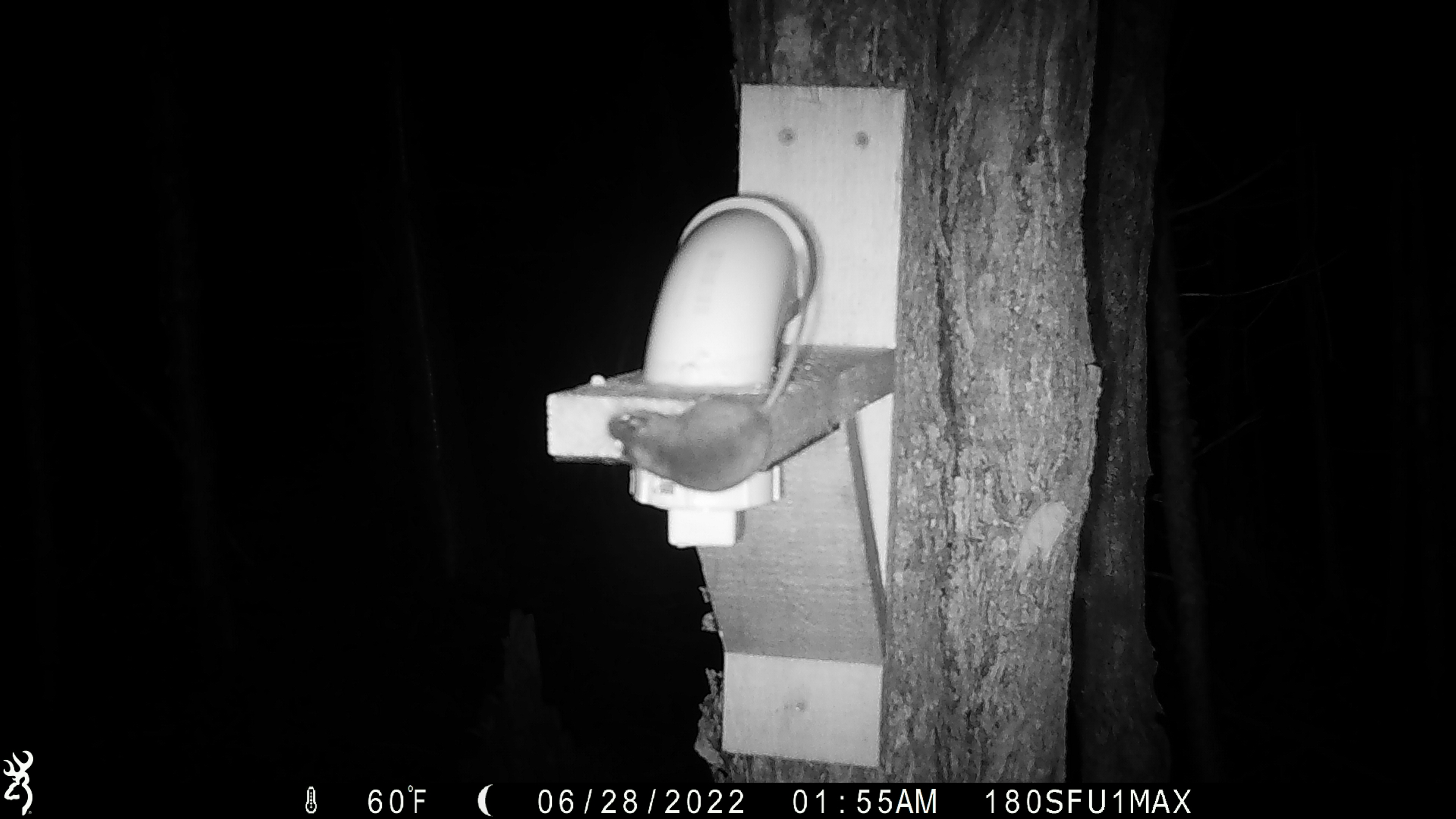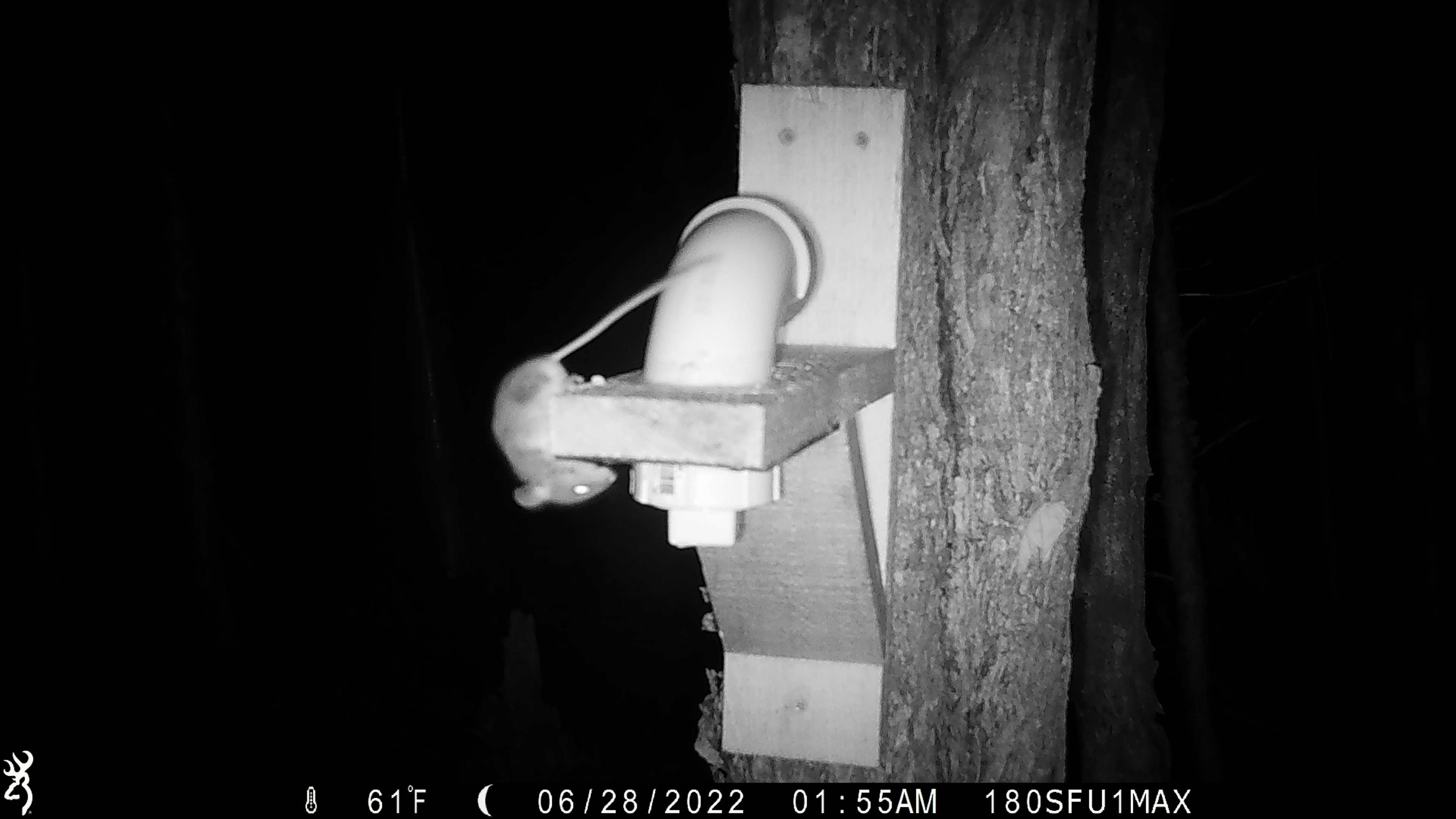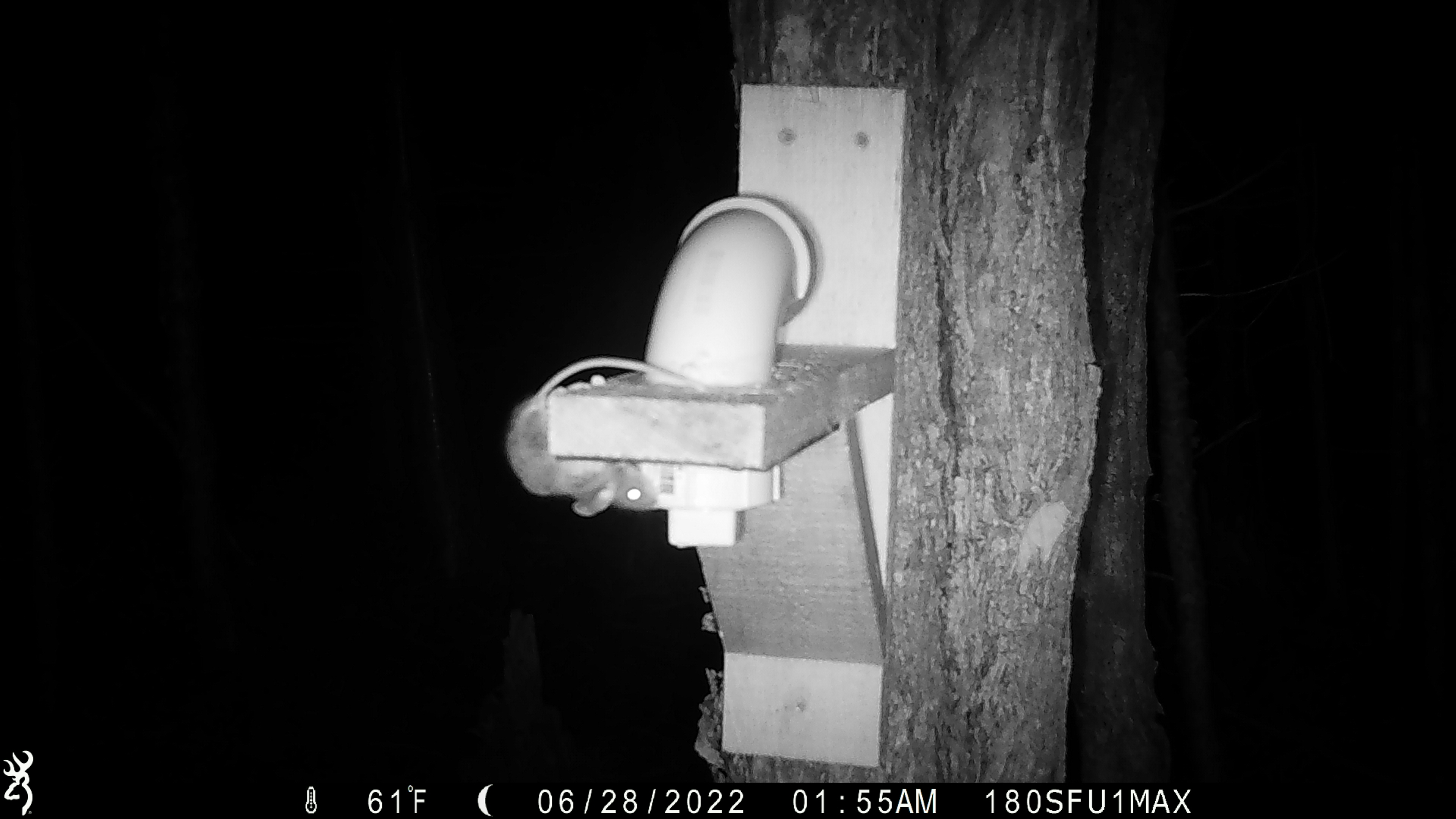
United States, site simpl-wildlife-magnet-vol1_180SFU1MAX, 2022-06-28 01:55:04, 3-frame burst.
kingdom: Animalia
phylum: Chordata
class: Mammalia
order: Rodentia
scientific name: Rodentia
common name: mouse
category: mouse sp.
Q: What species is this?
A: Mouse sp. (mouse) (Rodentia).